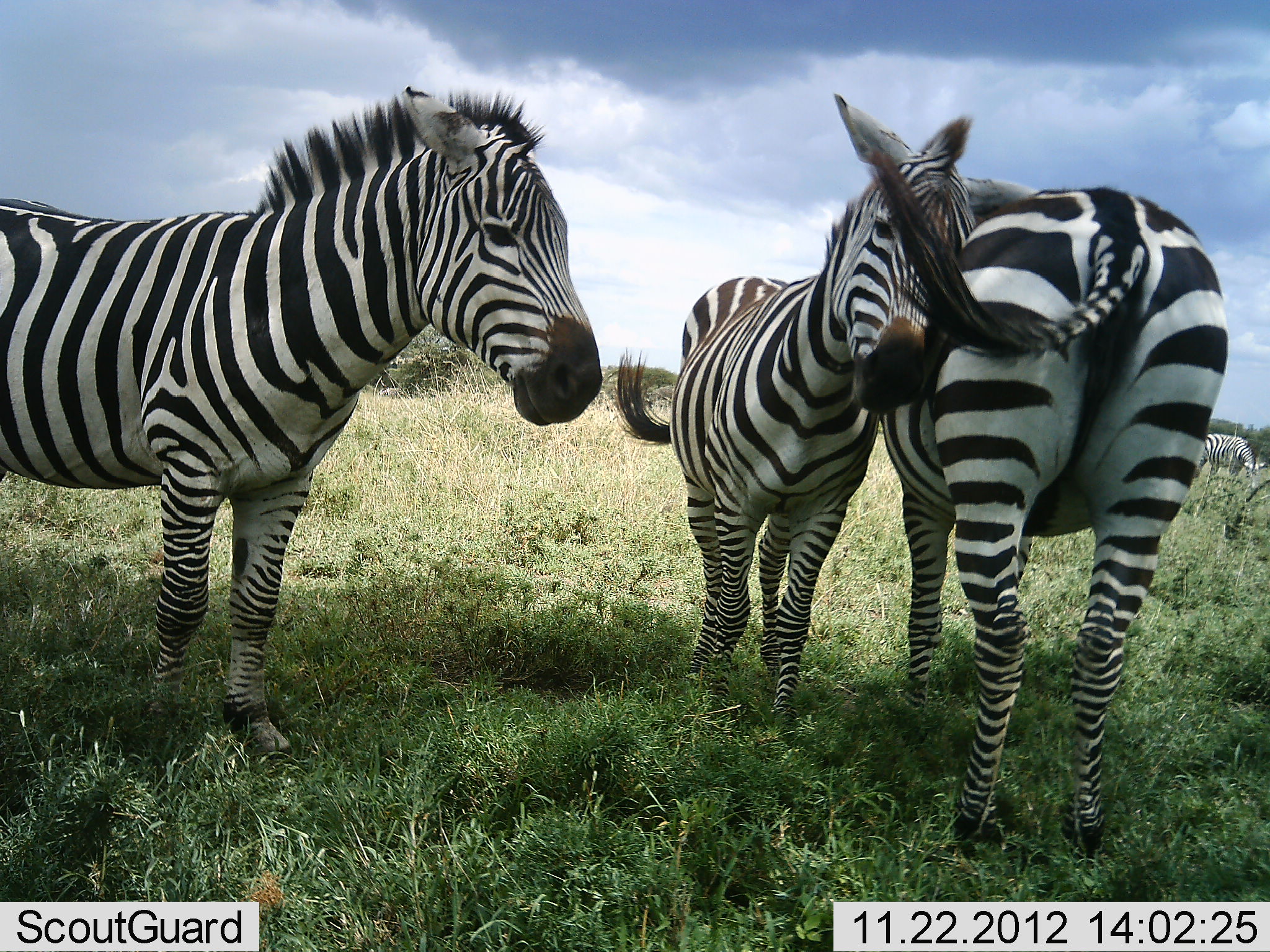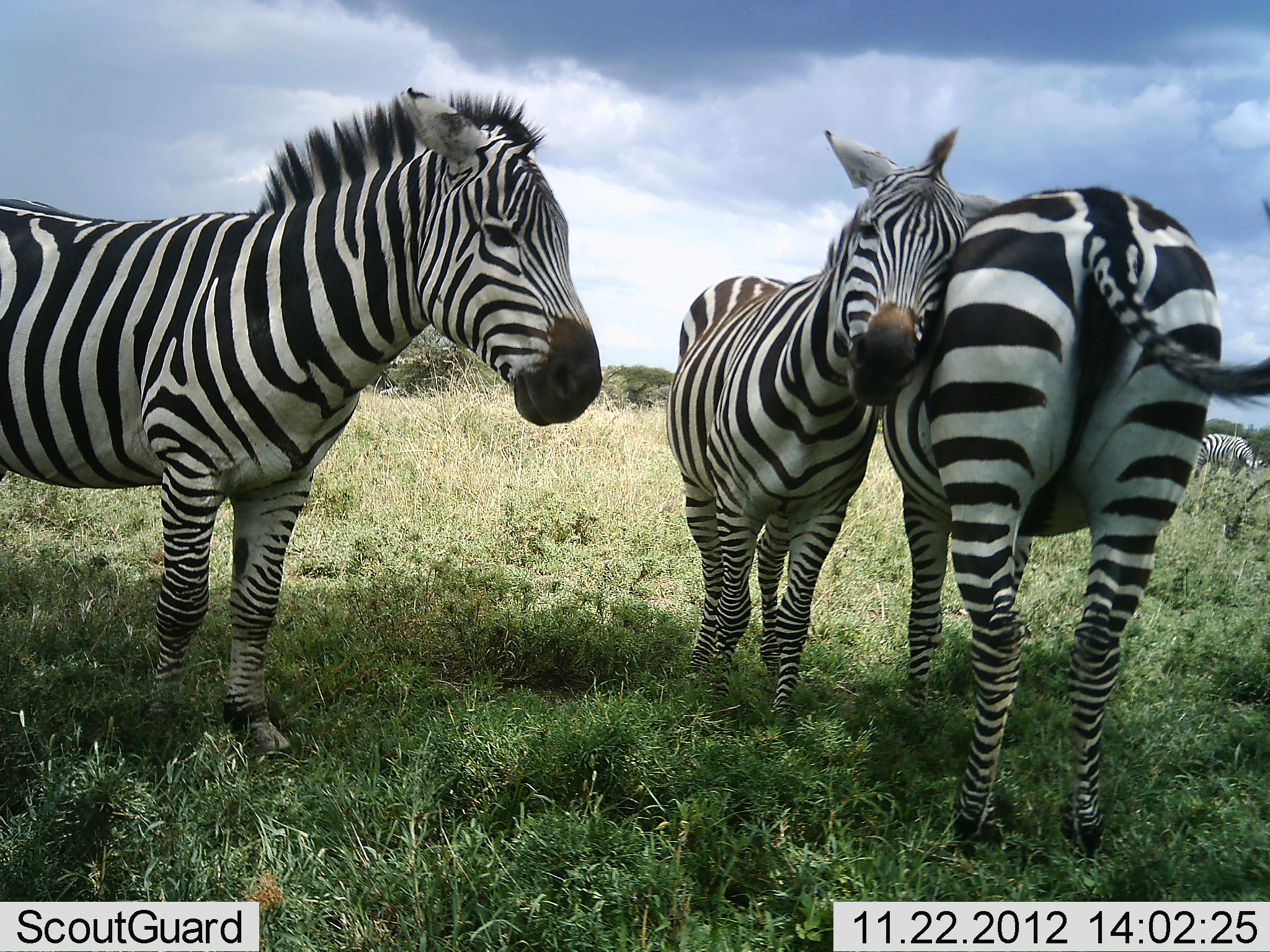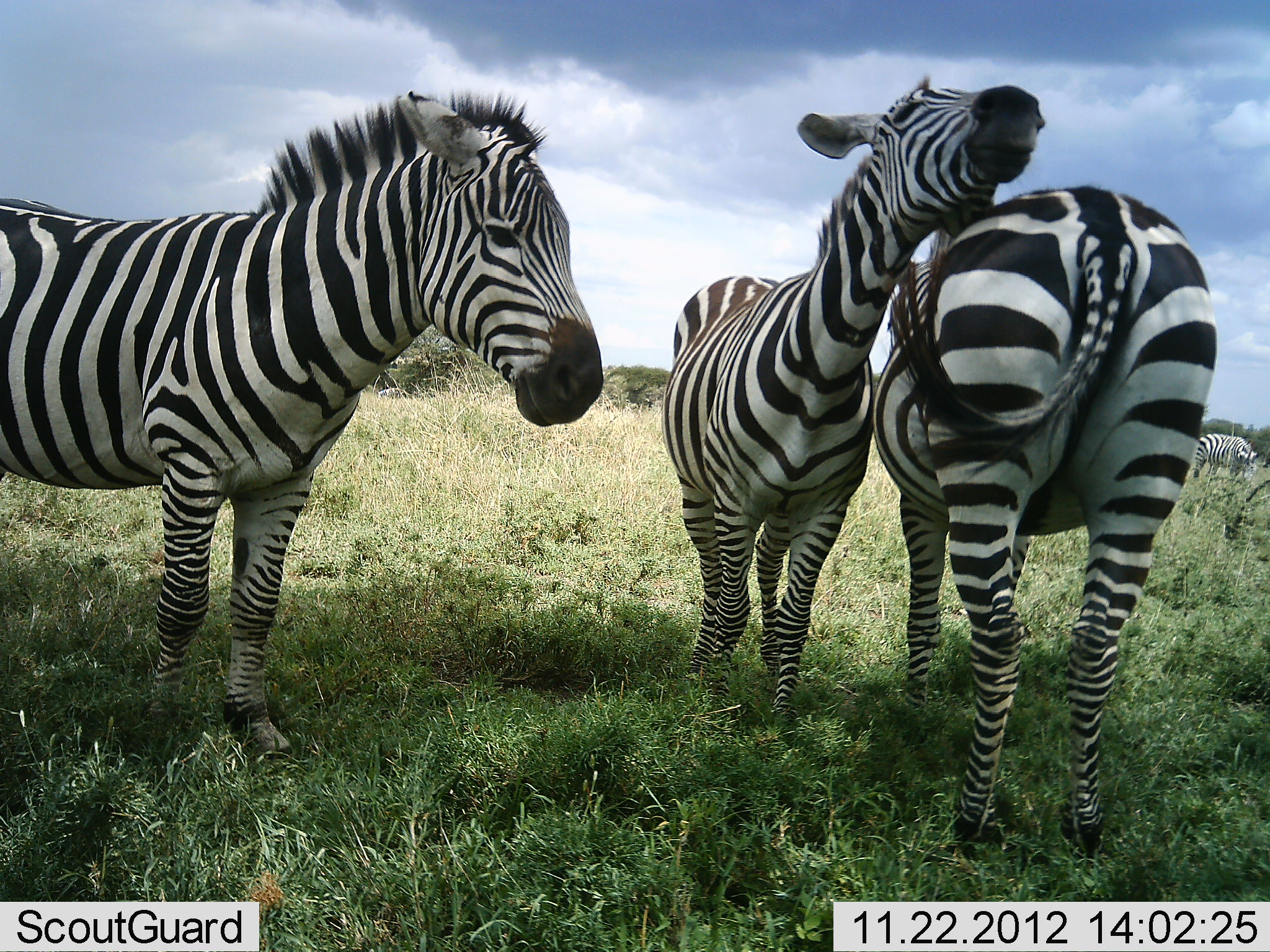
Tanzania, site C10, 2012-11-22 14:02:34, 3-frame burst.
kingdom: Animalia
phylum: Chordata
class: Mammalia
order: Perissodactyla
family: Equidae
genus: Equus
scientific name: Equus quagga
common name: plains zebra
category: zebra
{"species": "zebra (plains zebra) (Equus quagga)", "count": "4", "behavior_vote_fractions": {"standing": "100%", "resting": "10%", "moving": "0%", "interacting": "90%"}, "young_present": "40%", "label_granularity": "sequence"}